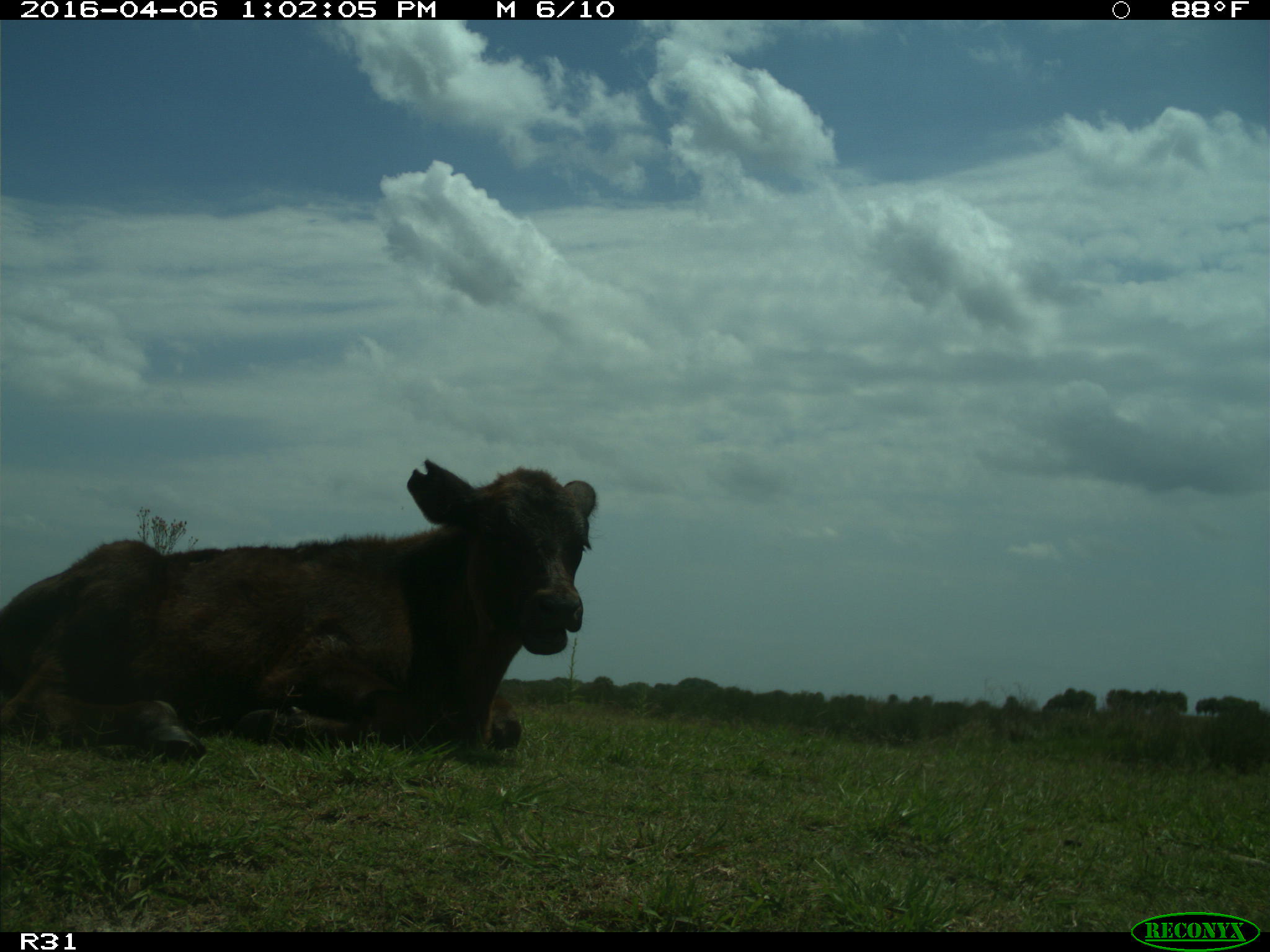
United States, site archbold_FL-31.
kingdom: Animalia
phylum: Chordata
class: Mammalia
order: Artiodactyla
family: Bovidae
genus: Bos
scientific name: Bos taurus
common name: domestic cow